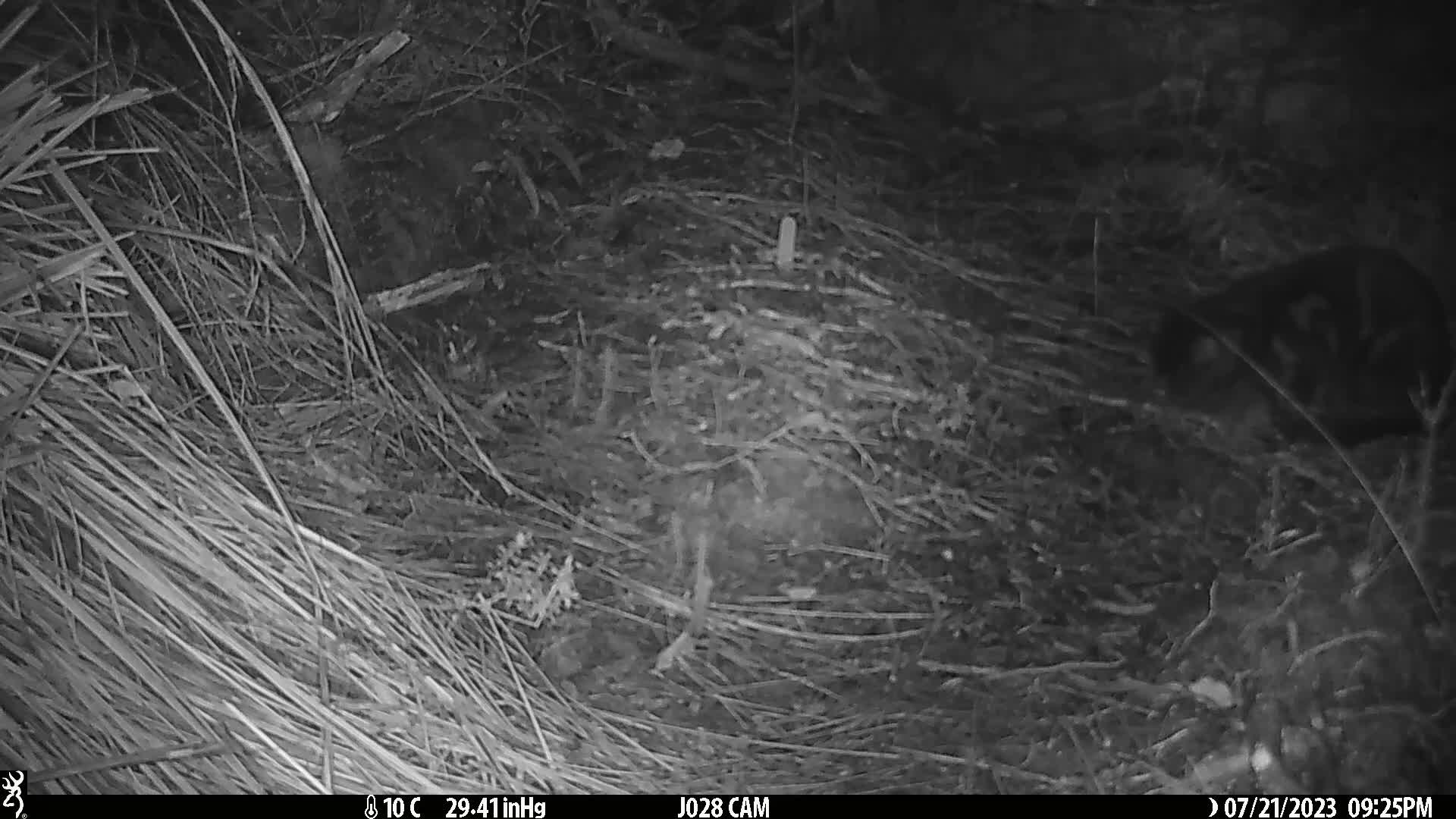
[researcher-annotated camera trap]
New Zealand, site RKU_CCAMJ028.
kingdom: Animalia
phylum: Chordata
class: Mammalia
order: Carnivora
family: Felidae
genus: Felis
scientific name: Felis catus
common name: domestic cat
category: cat